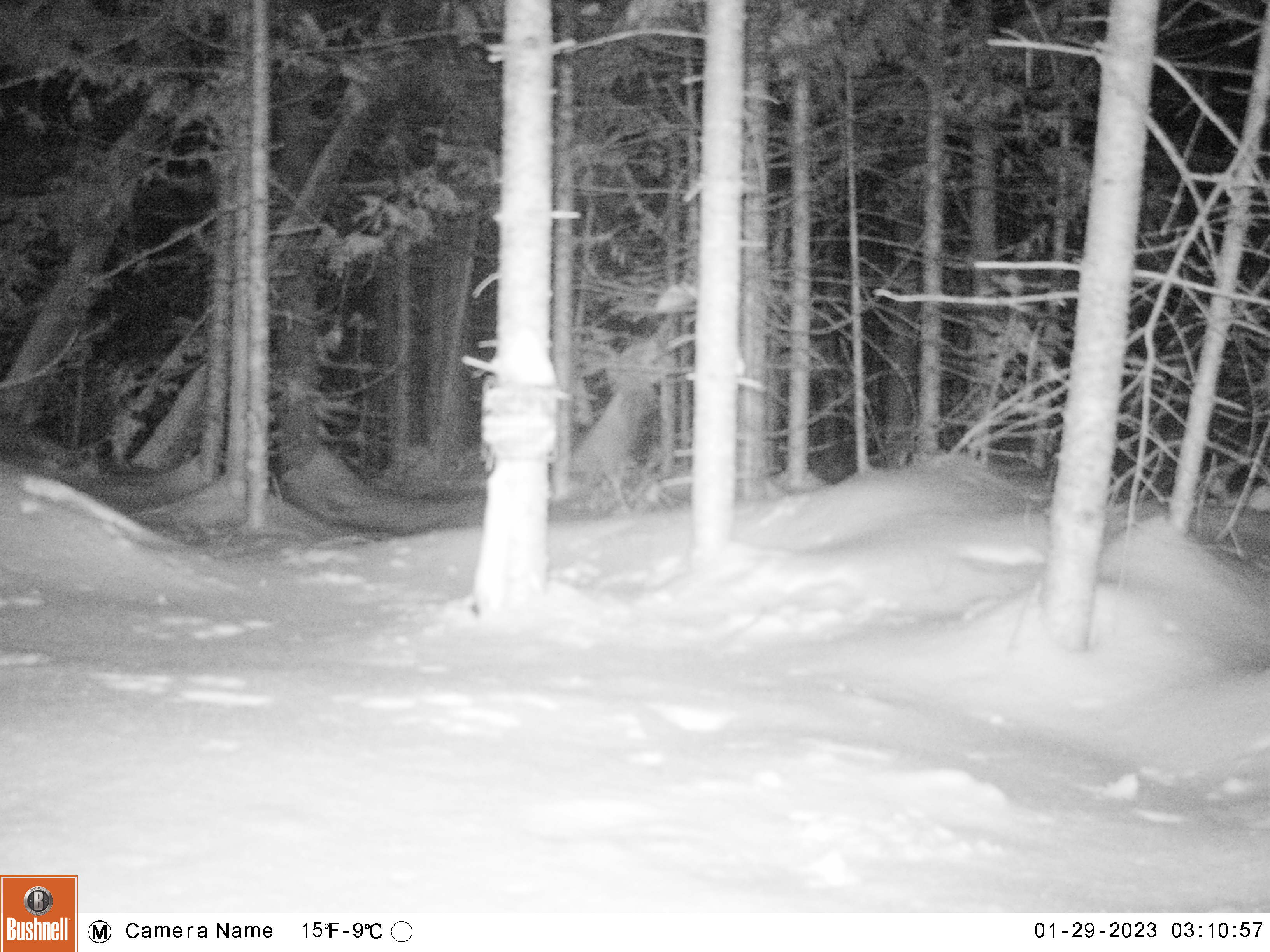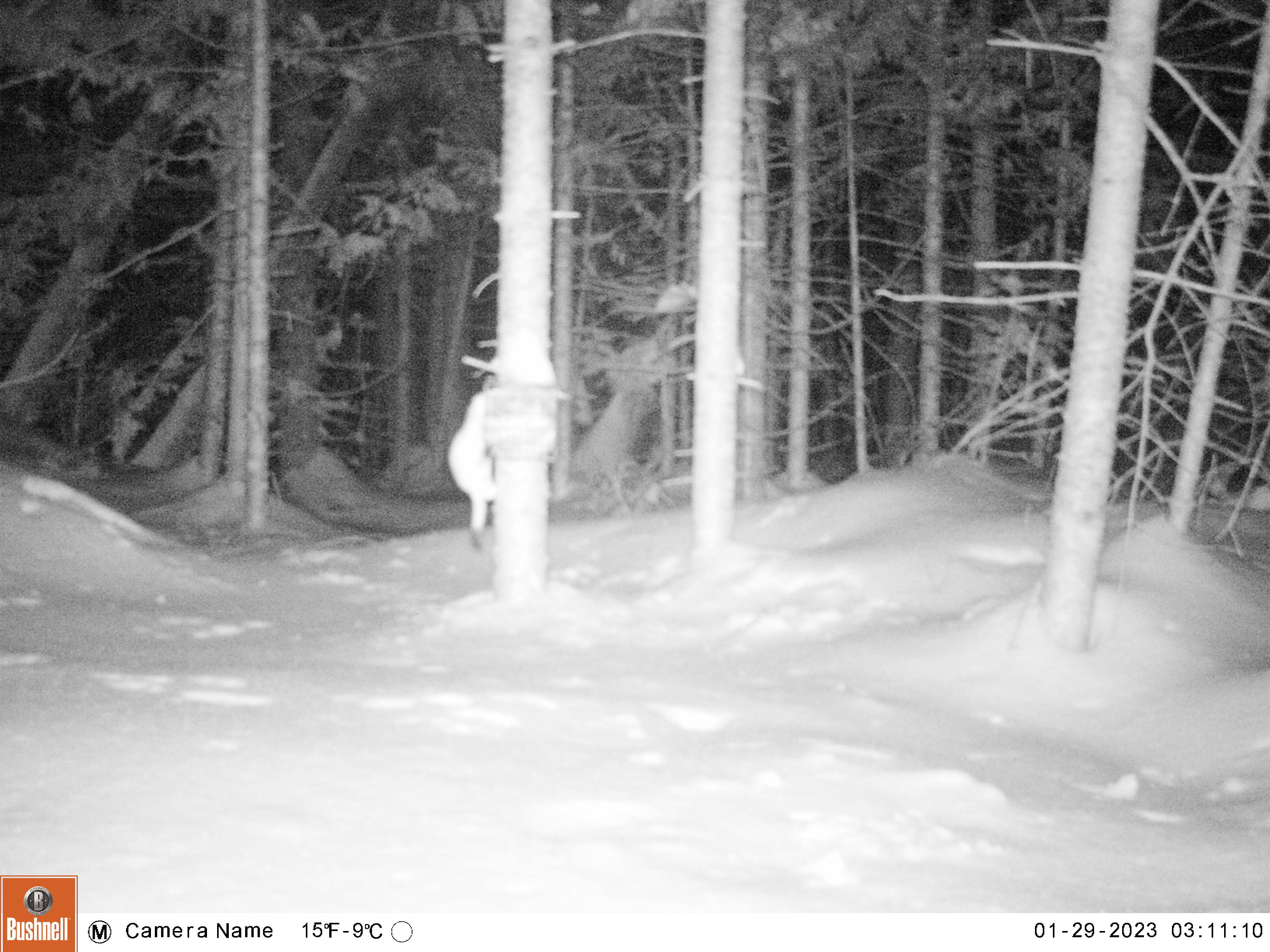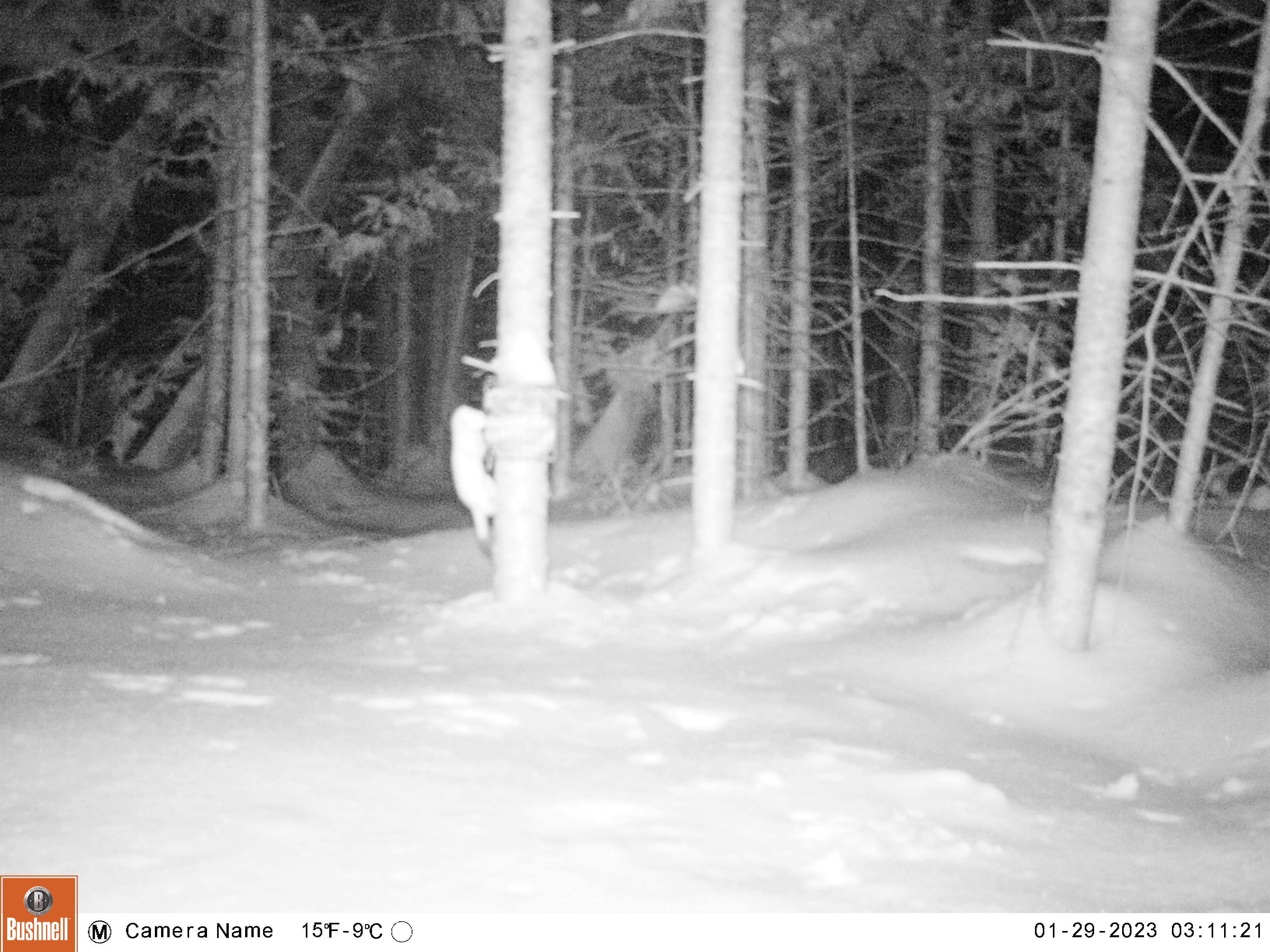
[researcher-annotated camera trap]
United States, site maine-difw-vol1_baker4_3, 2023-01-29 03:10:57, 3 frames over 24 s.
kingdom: Animalia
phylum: Chordata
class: Mammalia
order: Carnivora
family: Mustelidae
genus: Mustela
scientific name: Mustela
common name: weasel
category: weasel sp.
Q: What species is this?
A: Weasel sp. (weasel) (Mustela).